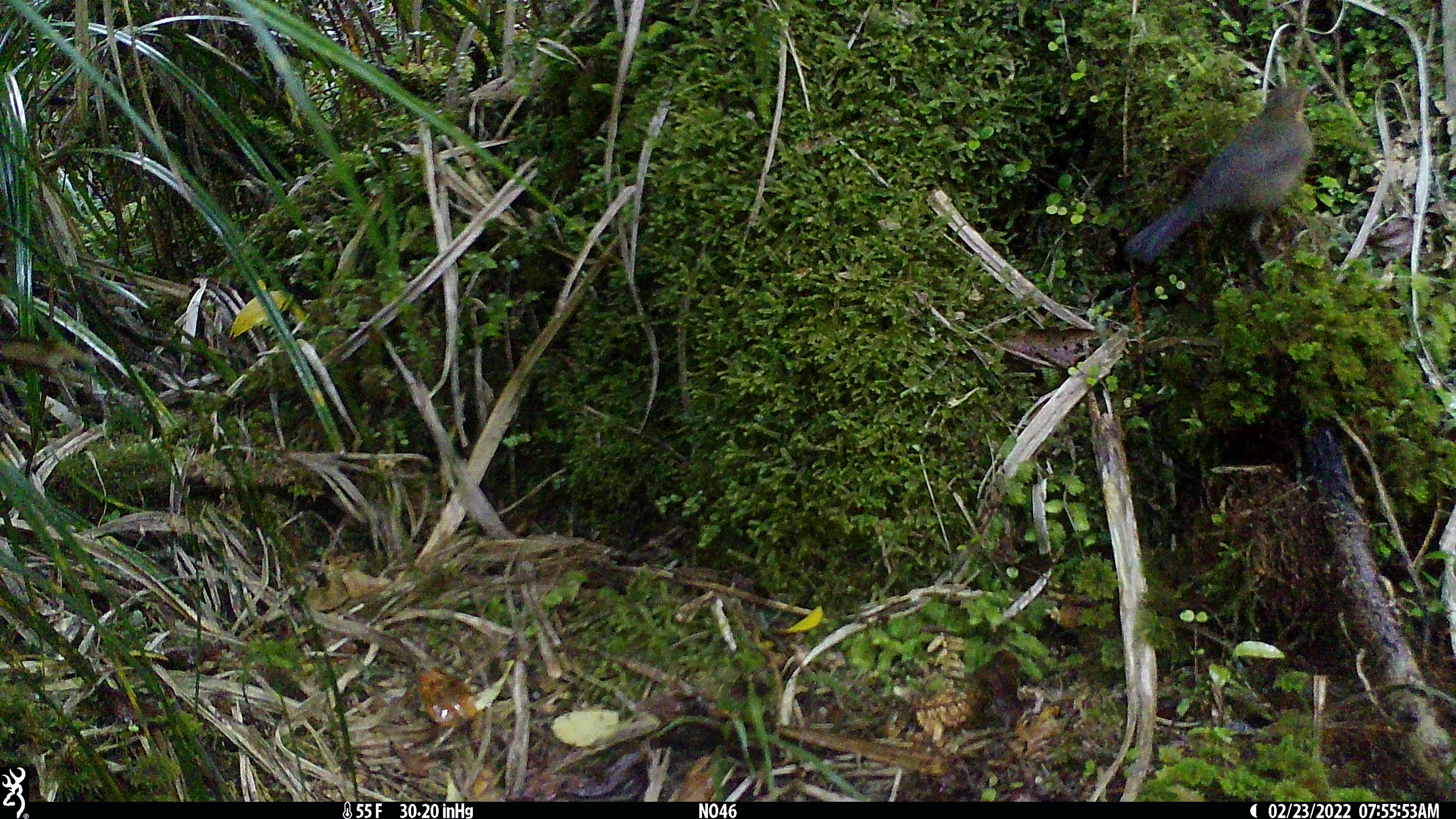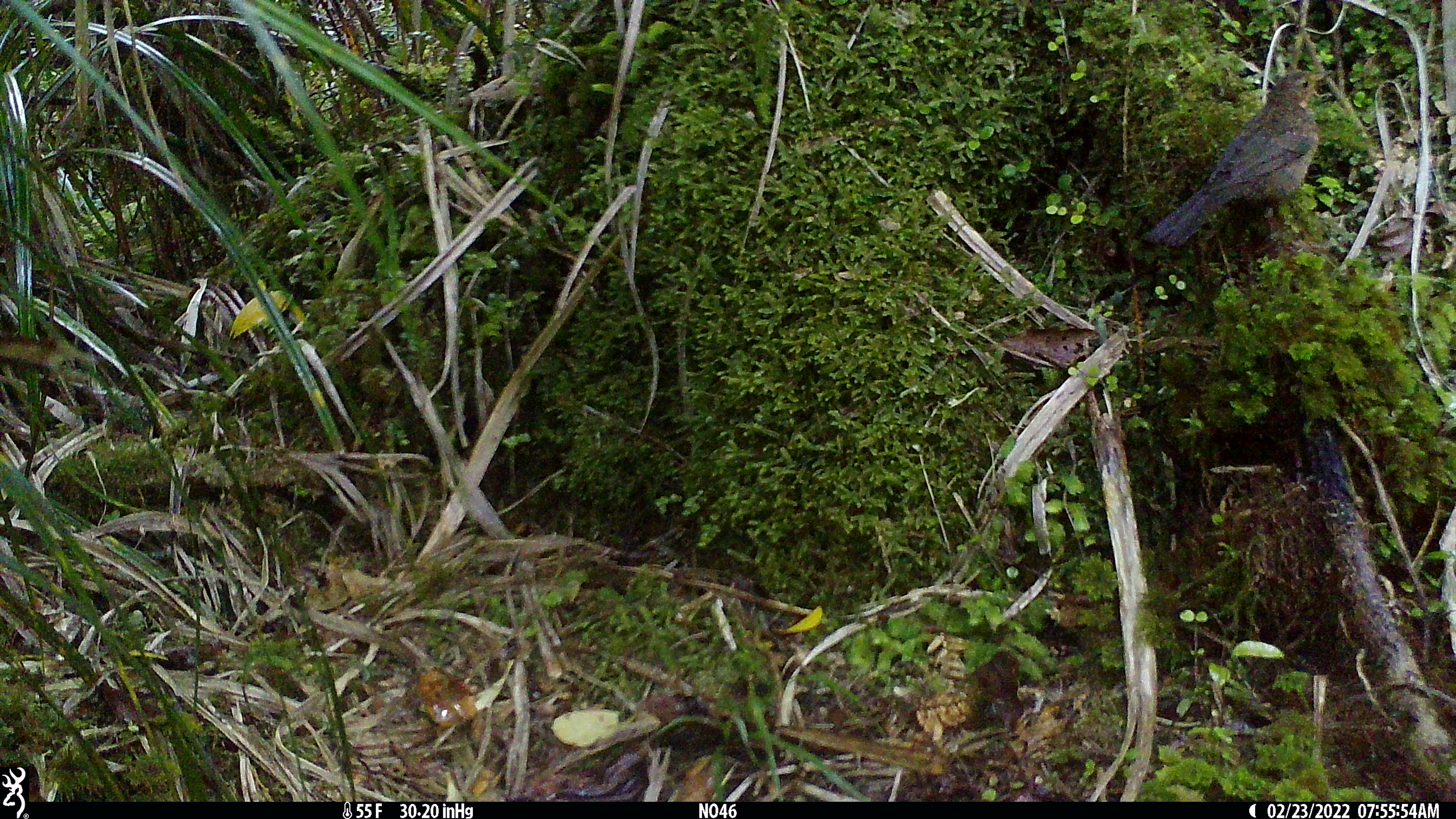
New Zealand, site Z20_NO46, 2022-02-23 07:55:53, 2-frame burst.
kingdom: Animalia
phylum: Chordata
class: Aves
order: Passeriformes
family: Meliphagidae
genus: Anthornis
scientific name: Anthornis melanura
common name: new zealand bellbird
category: bellbird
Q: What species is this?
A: Bellbird (new zealand bellbird) (Anthornis melanura).